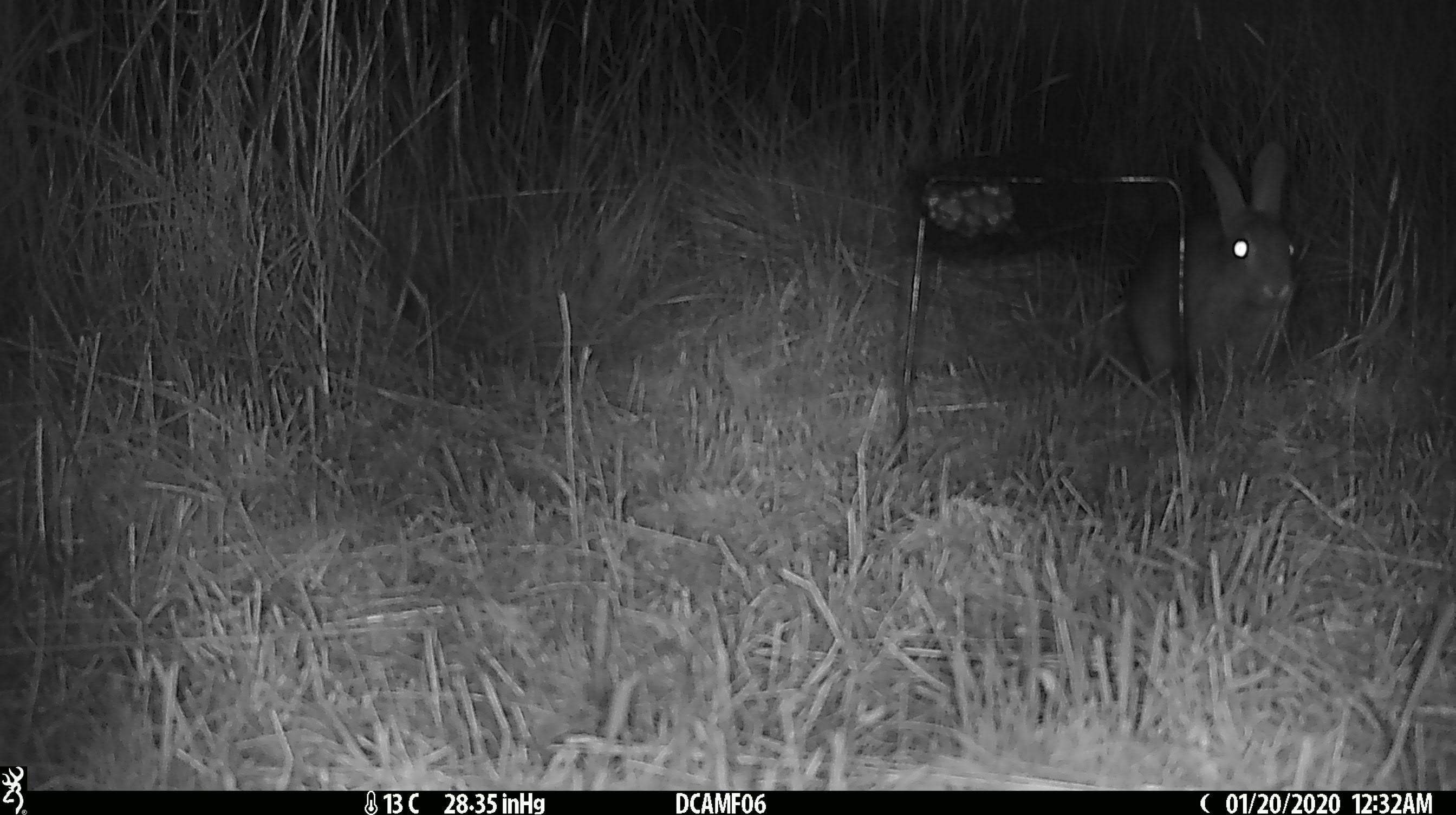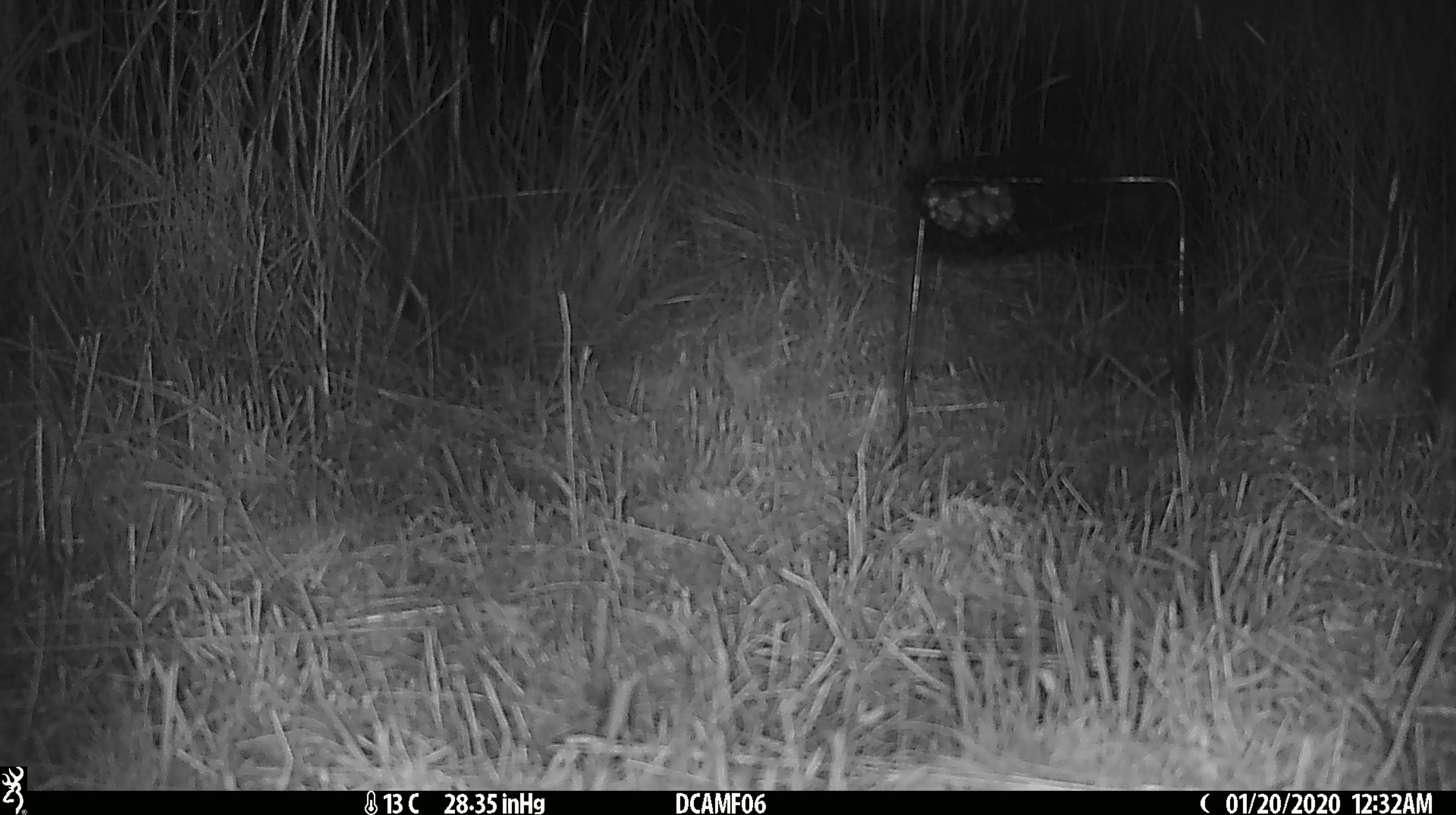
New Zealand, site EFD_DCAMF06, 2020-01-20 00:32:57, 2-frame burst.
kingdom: Animalia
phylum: Chordata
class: Mammalia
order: Lagomorpha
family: Leporidae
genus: Oryctolagus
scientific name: Oryctolagus cuniculus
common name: european rabbit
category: rabbit